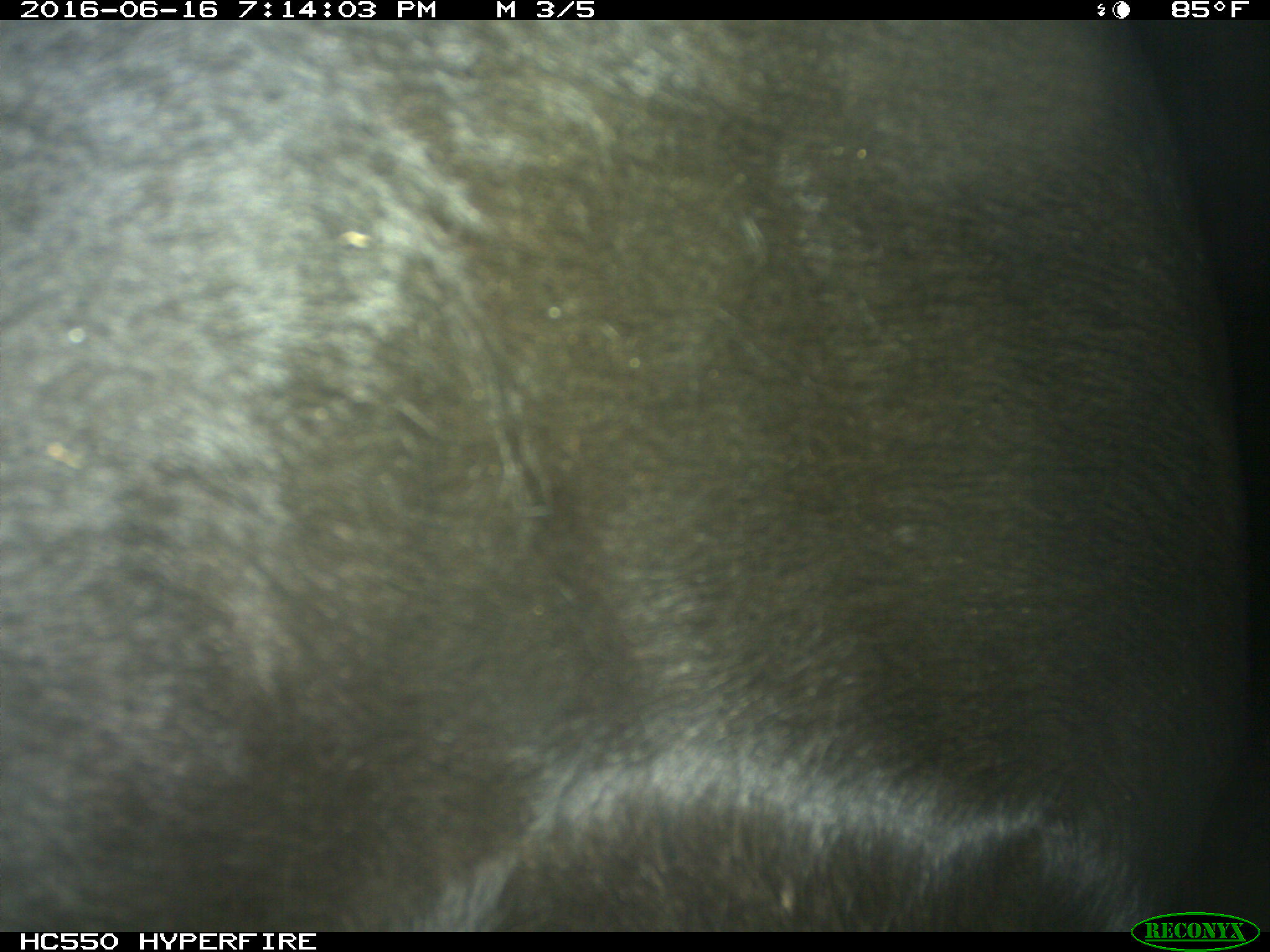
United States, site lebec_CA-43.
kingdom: Animalia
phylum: Chordata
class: Mammalia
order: Artiodactyla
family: Bovidae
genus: Bos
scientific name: Bos taurus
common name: domestic cow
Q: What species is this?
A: Bos taurus (domestic cow).